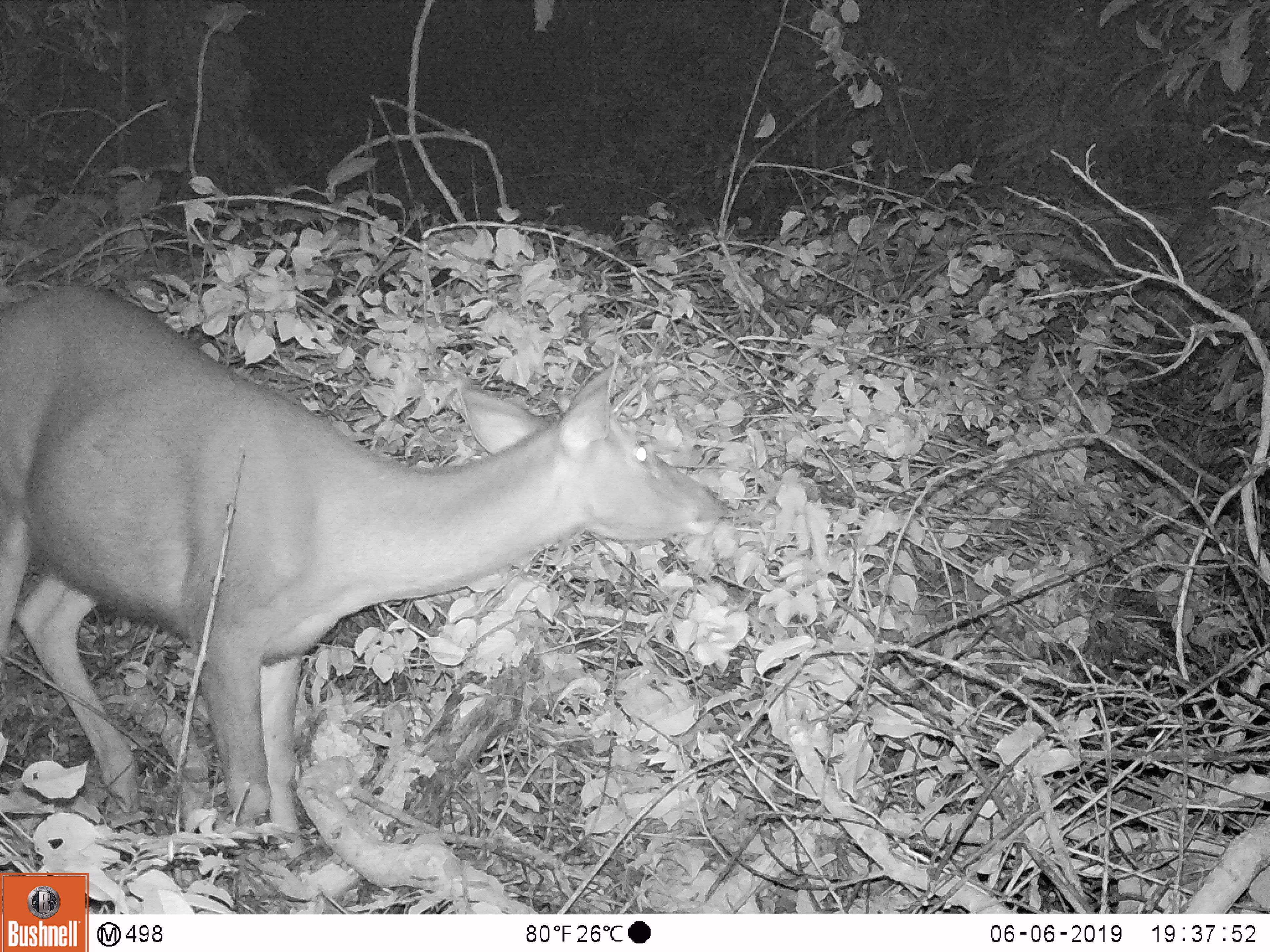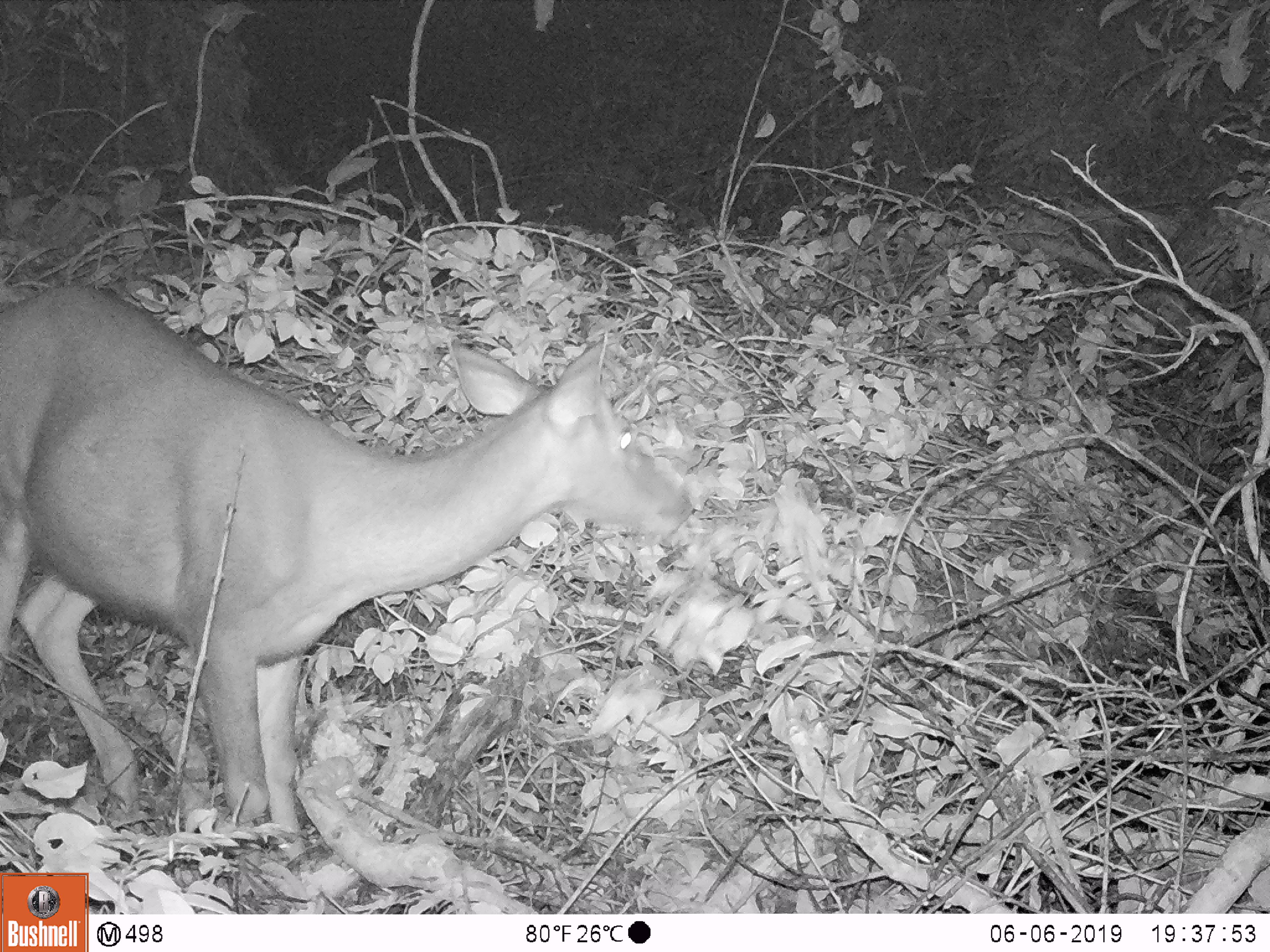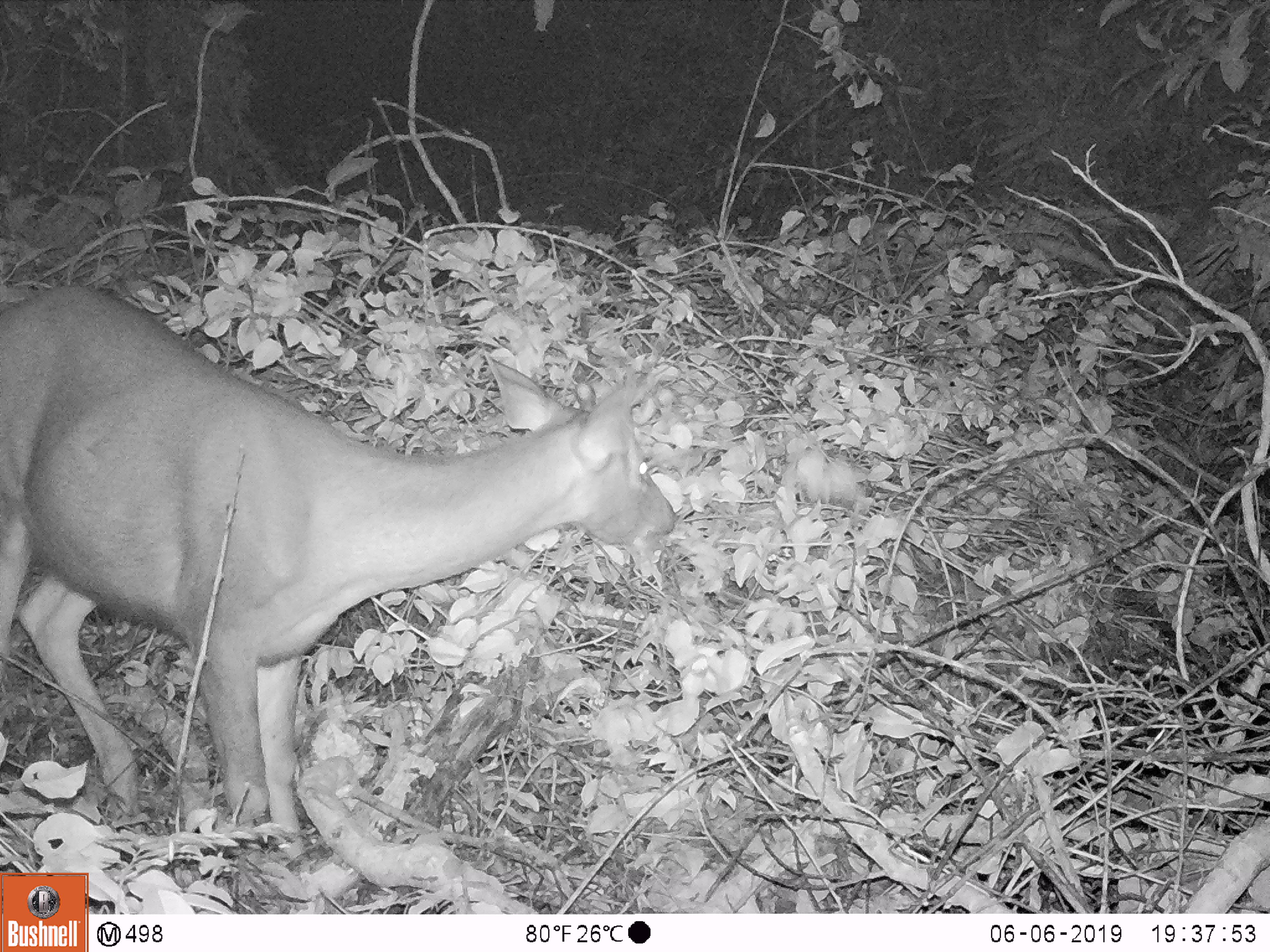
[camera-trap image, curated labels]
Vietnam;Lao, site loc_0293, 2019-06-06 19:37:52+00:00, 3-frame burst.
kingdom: Animalia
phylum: Chordata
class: Mammalia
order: Artiodactyla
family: Cervidae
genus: Rusa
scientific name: Rusa unicolor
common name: sambar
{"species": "sambar (Rusa unicolor)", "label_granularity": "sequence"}